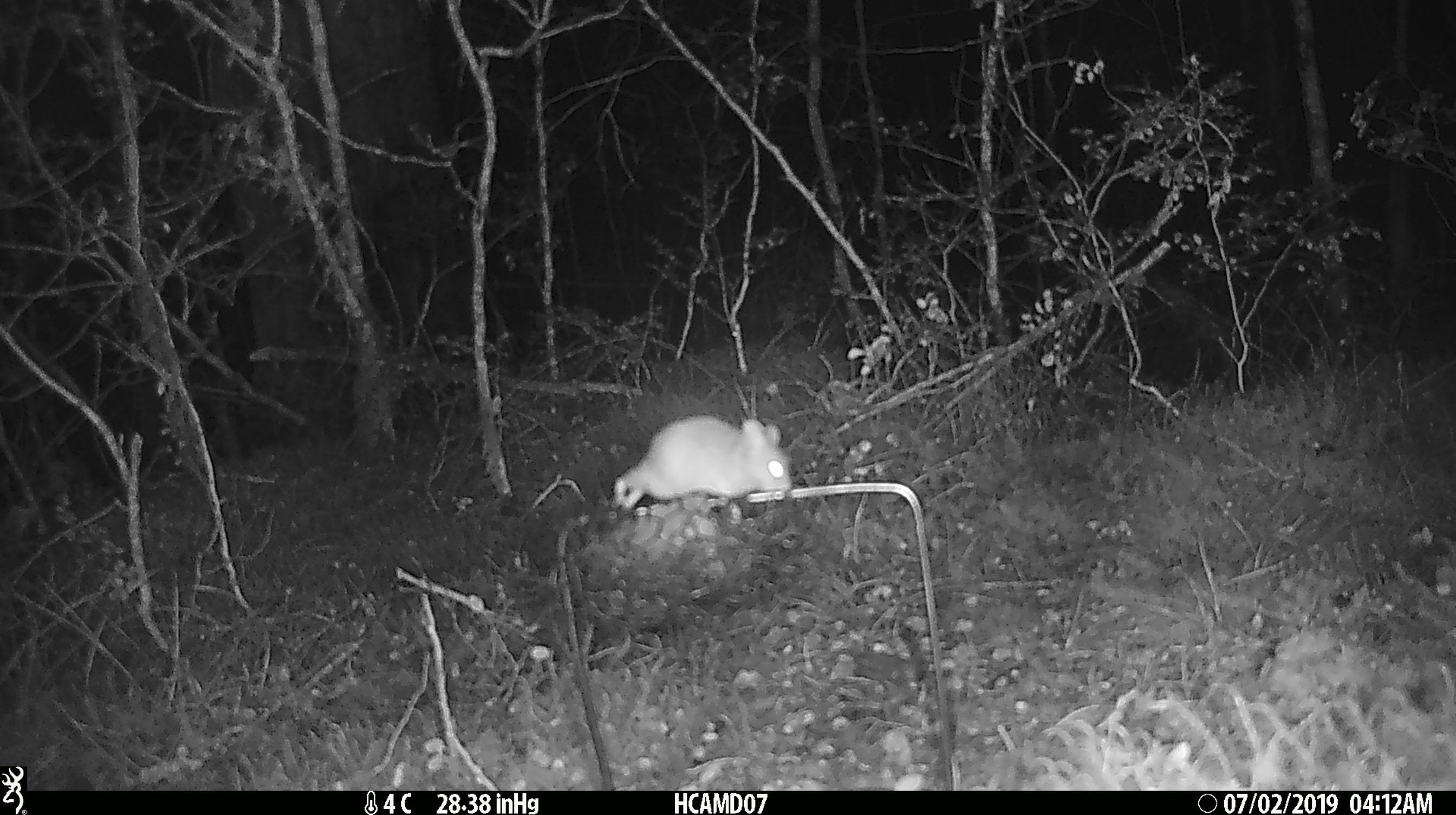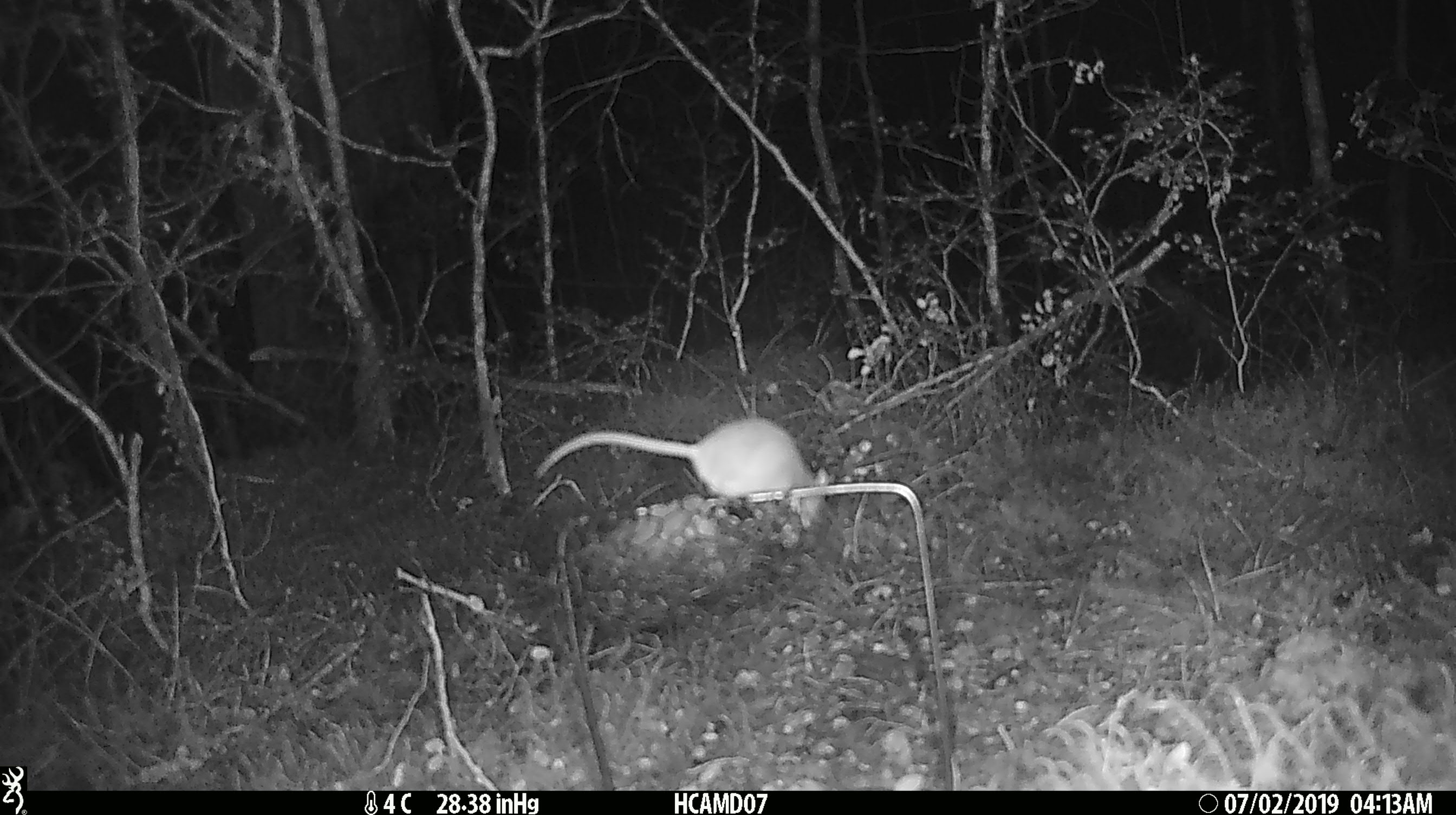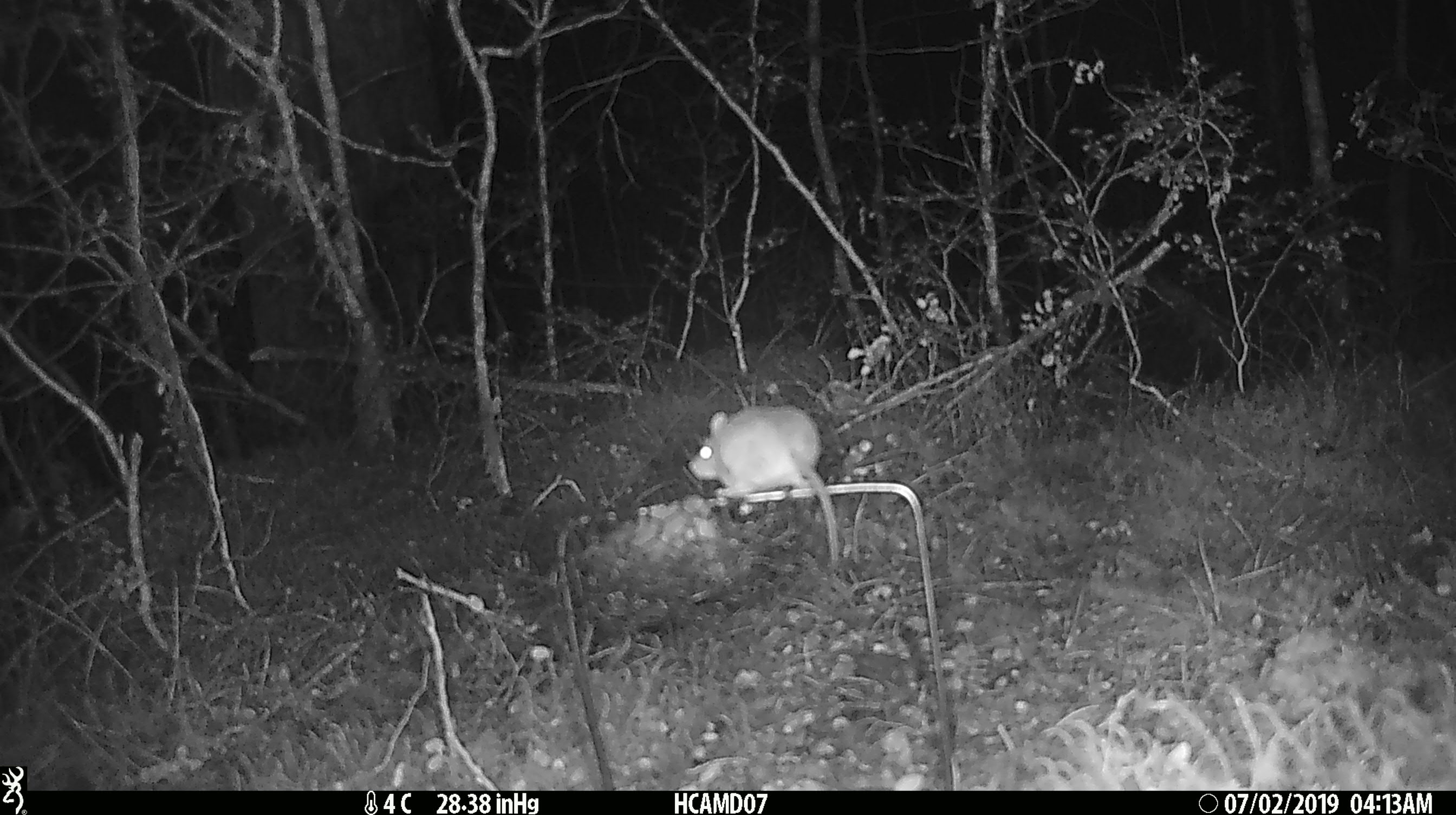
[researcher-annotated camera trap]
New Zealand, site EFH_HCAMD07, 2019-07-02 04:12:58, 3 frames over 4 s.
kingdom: Animalia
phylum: Chordata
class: Mammalia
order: Rodentia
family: Muridae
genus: Mus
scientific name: Mus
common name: mouse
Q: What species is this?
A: Mouse (Mus).